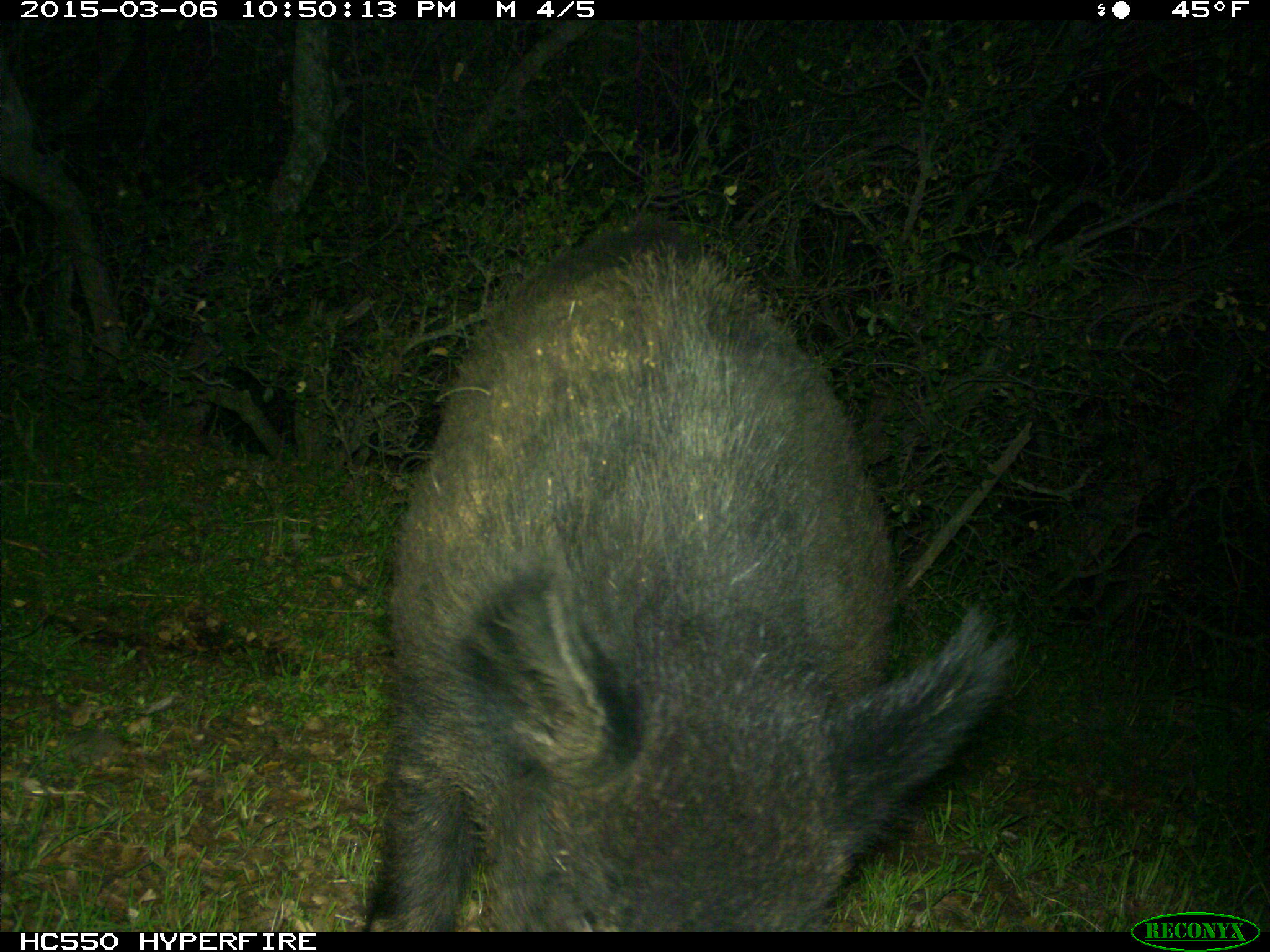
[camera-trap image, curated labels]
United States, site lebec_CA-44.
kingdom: Animalia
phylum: Chordata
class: Mammalia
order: Artiodactyla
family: Suidae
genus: Sus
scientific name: Sus scrofa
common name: wild boar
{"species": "Sus scrofa (wild boar)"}